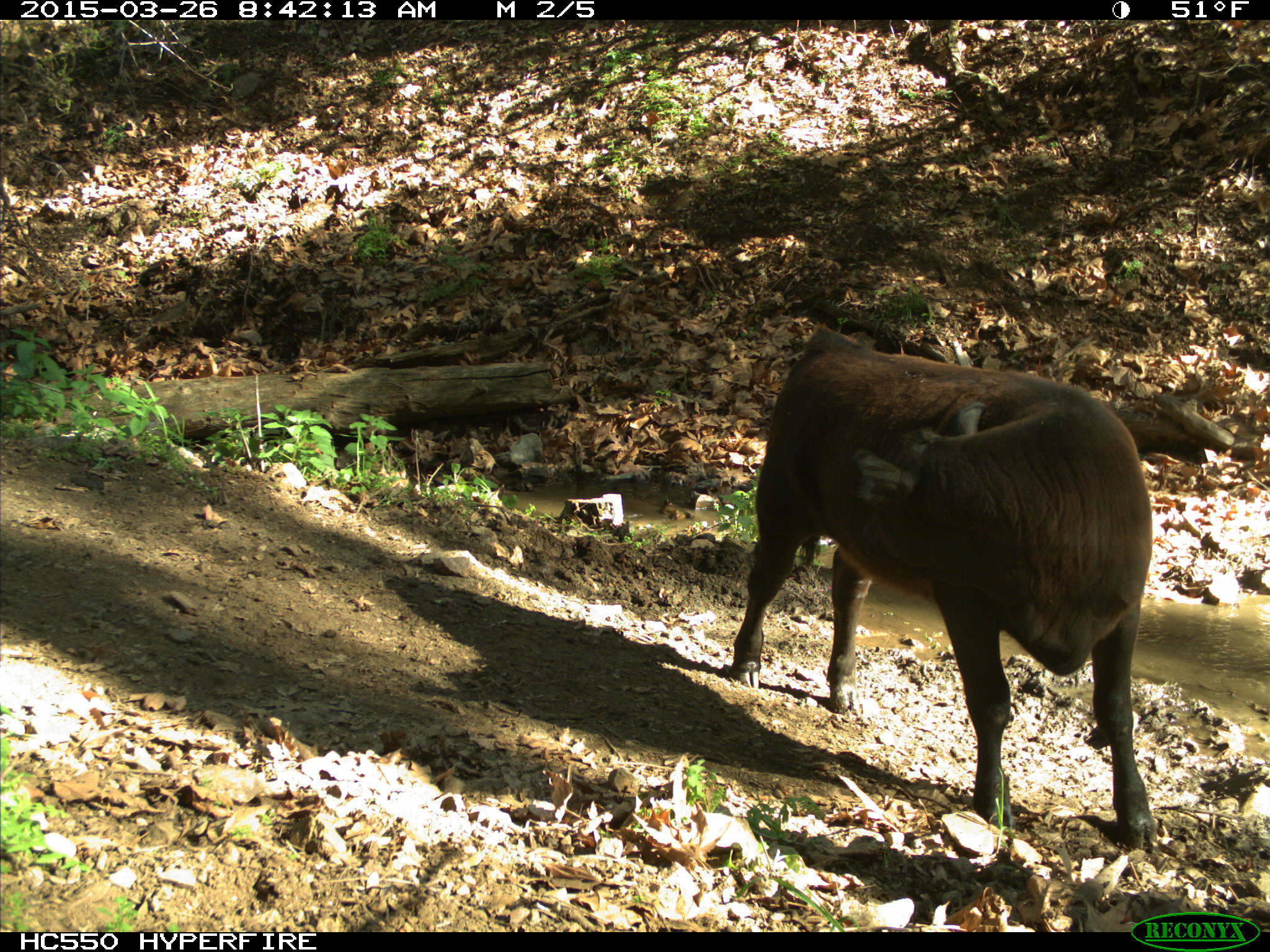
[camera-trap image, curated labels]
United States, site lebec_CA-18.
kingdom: Animalia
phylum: Chordata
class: Mammalia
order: Artiodactyla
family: Bovidae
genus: Bos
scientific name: Bos taurus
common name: domestic cow